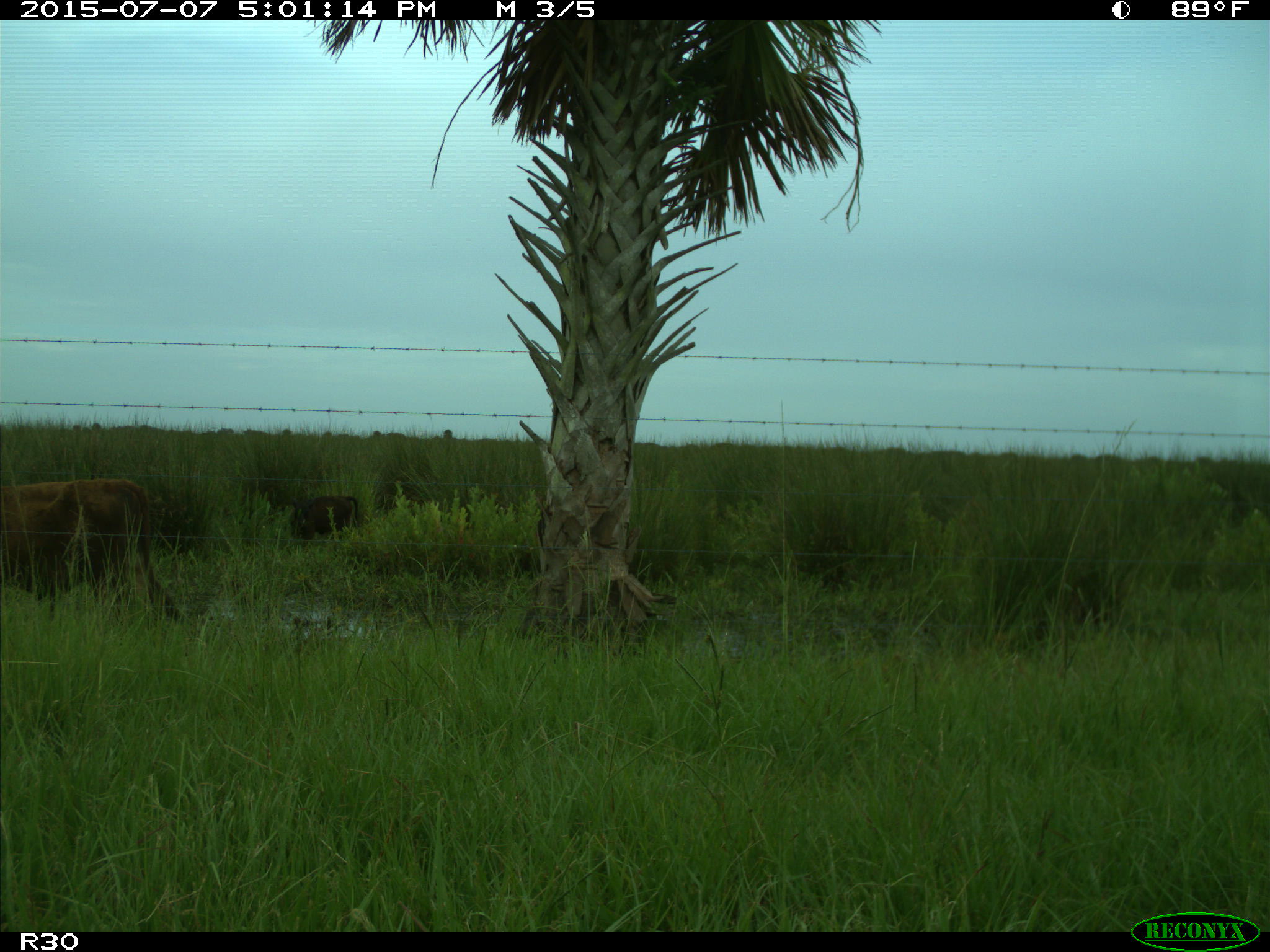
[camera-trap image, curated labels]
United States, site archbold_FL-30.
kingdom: Animalia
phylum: Chordata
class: Mammalia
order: Artiodactyla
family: Bovidae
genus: Bos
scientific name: Bos taurus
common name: domestic cow